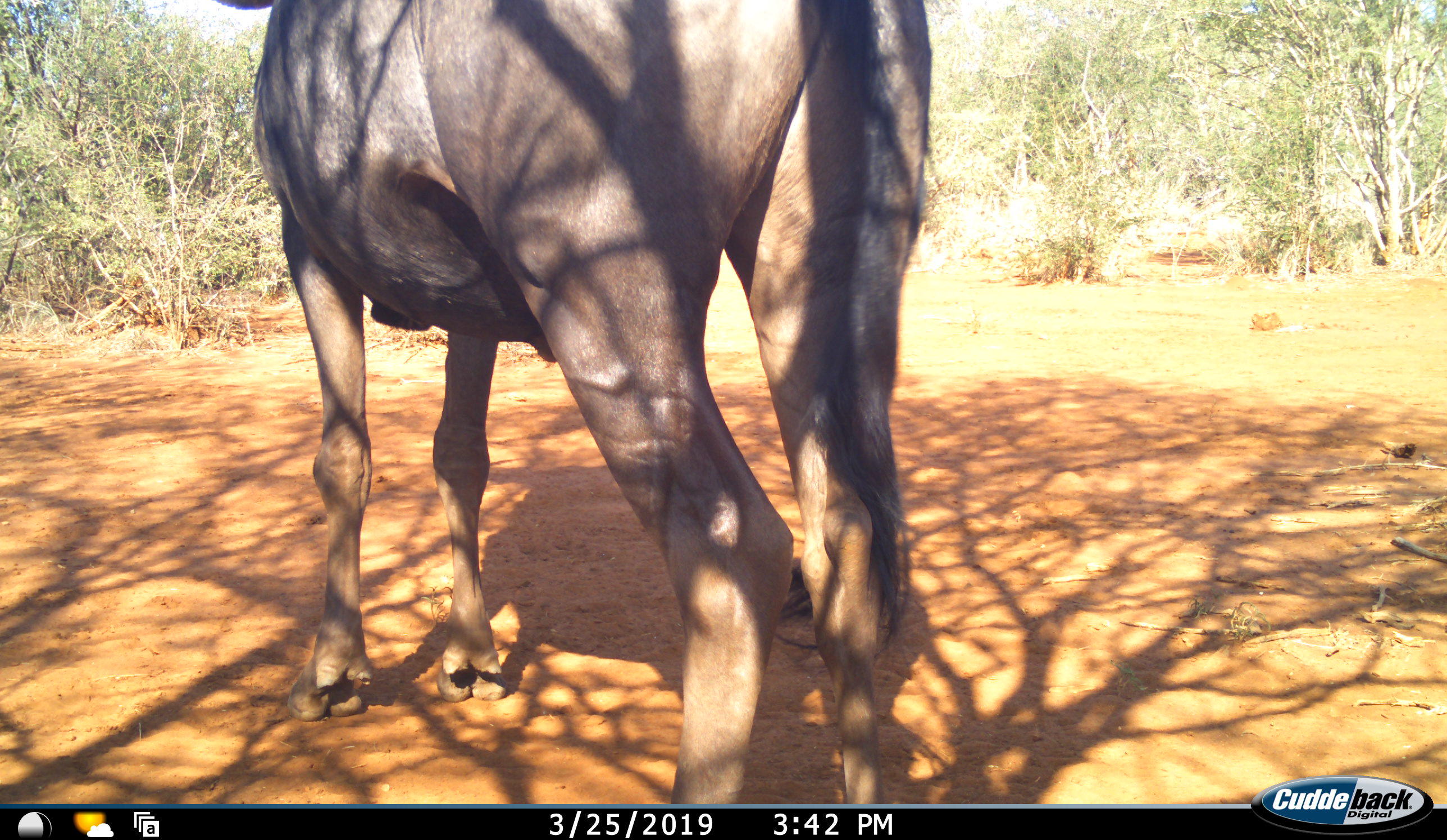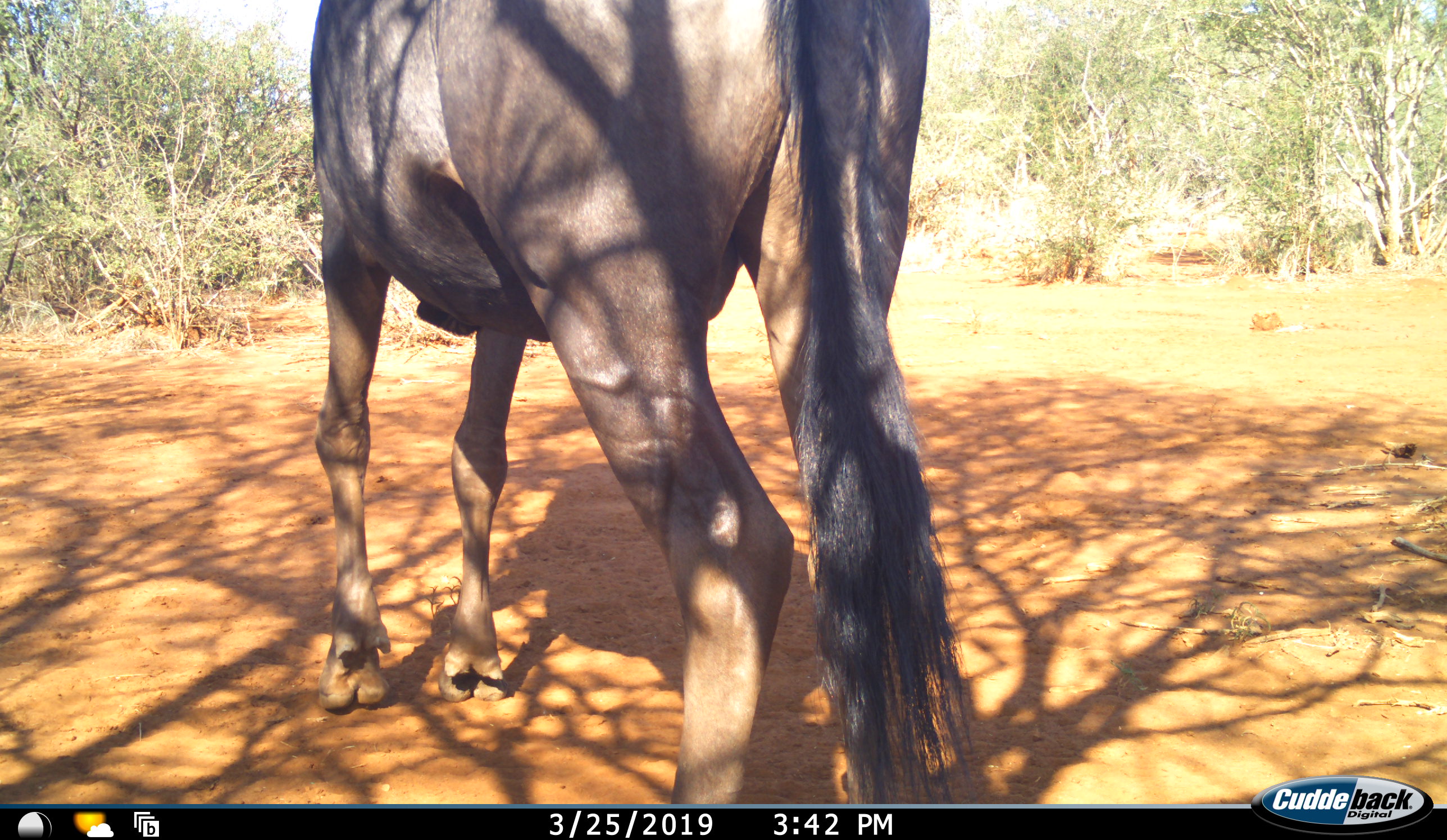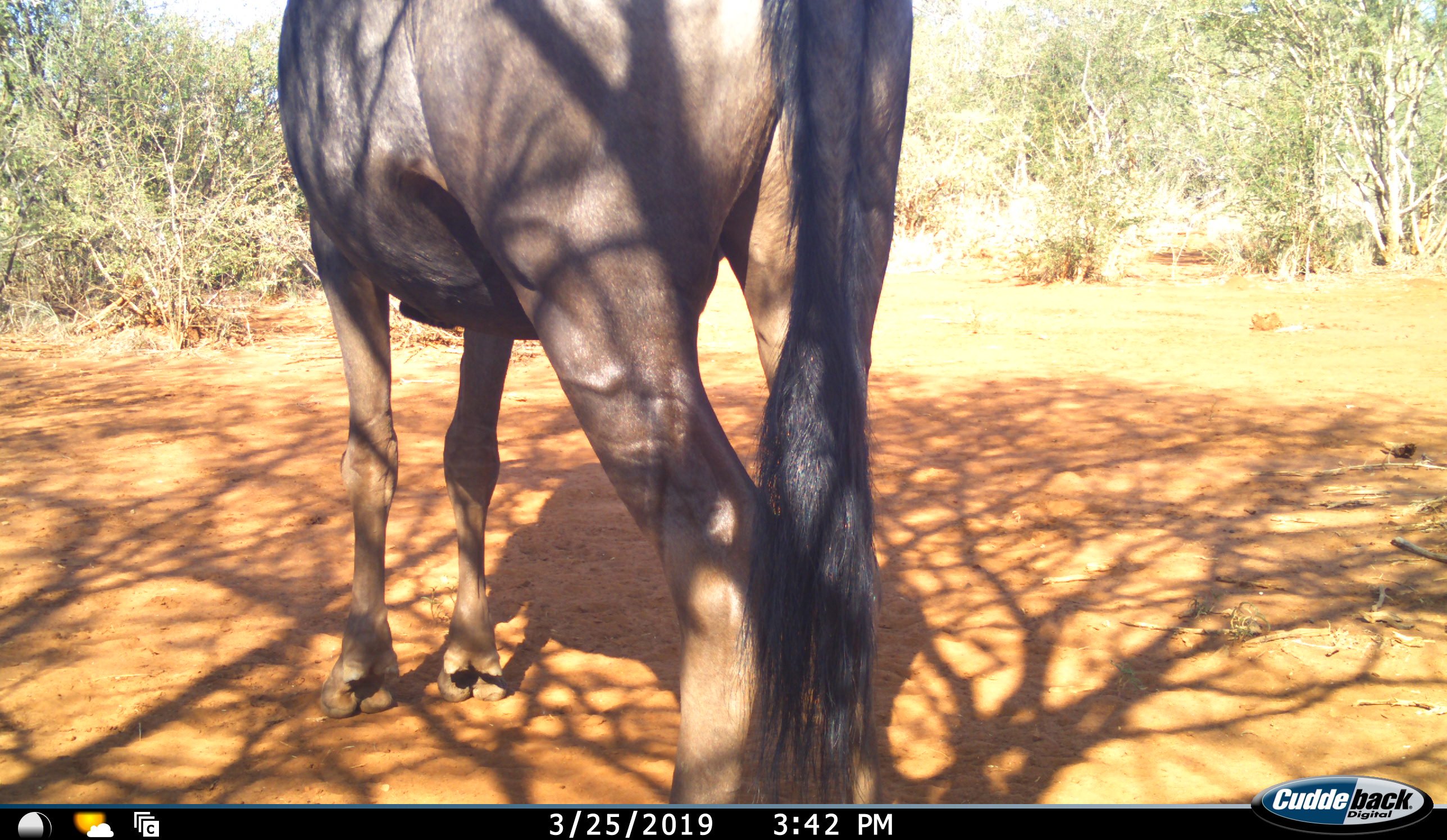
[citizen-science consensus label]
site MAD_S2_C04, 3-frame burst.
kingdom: Animalia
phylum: Chordata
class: Mammalia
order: Artiodactyla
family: Bovidae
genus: Connochaetes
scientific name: Connochaetes taurinus taurinus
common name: blue wildebeest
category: wildebeestblue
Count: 1.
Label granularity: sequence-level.